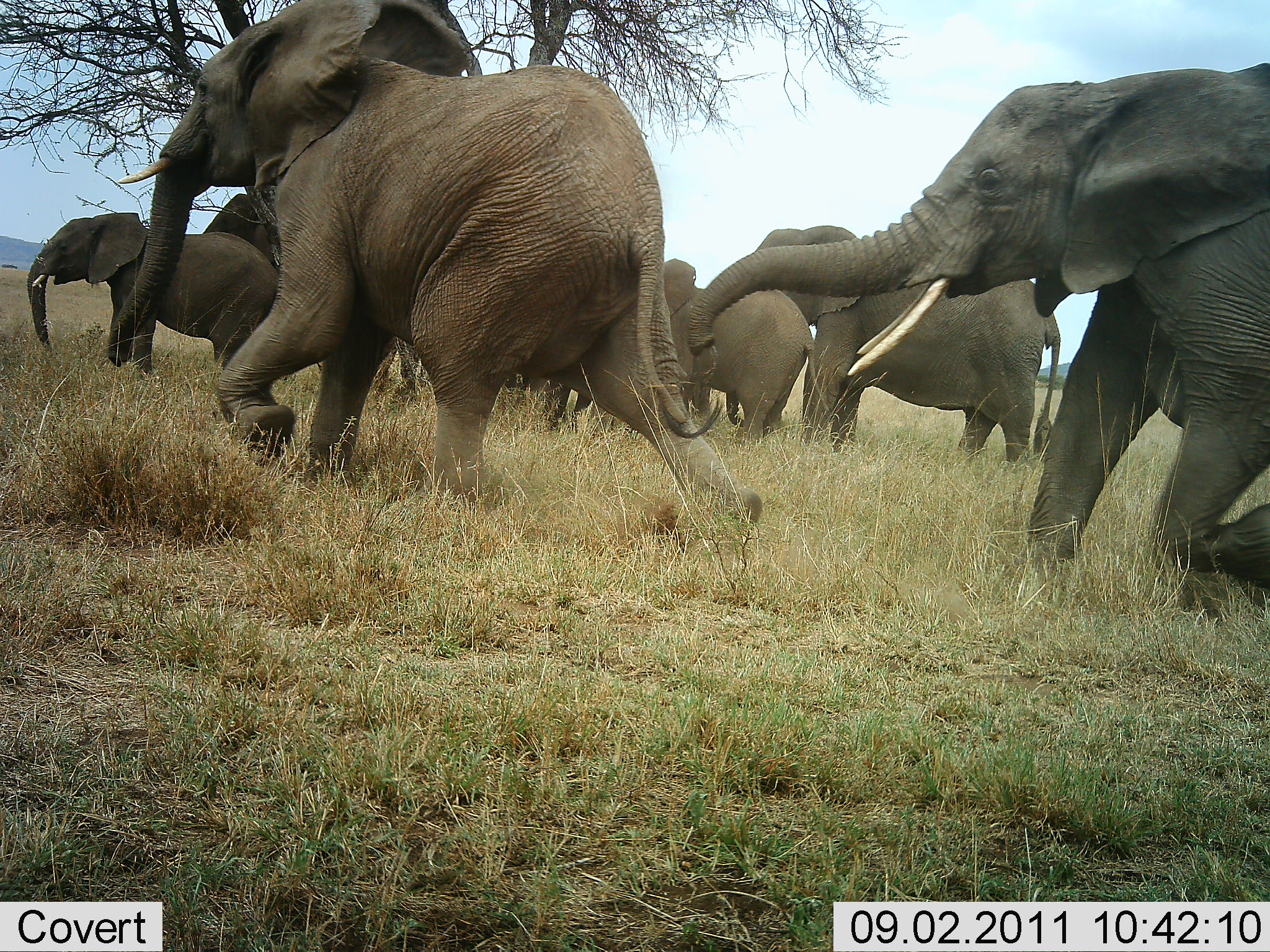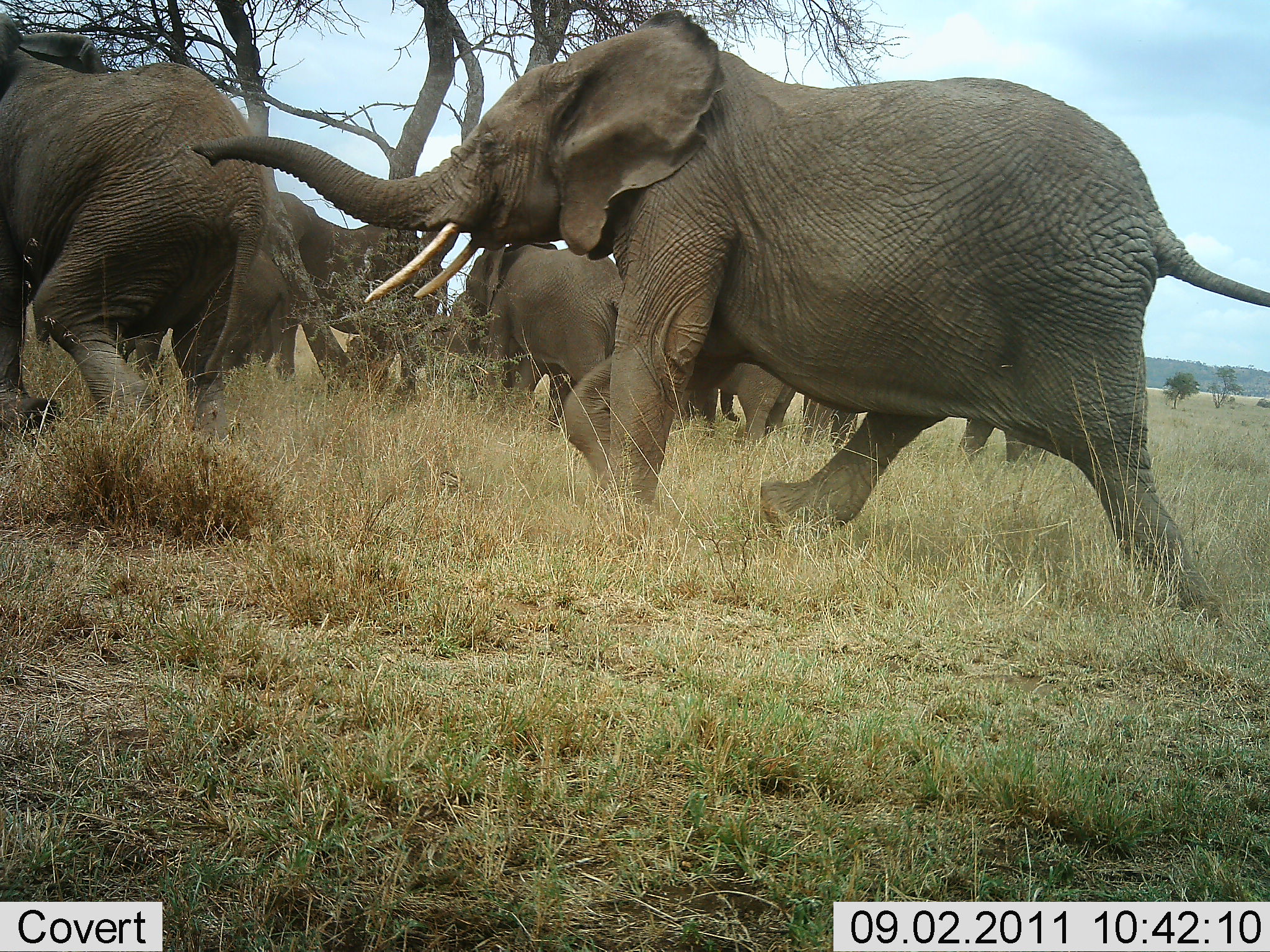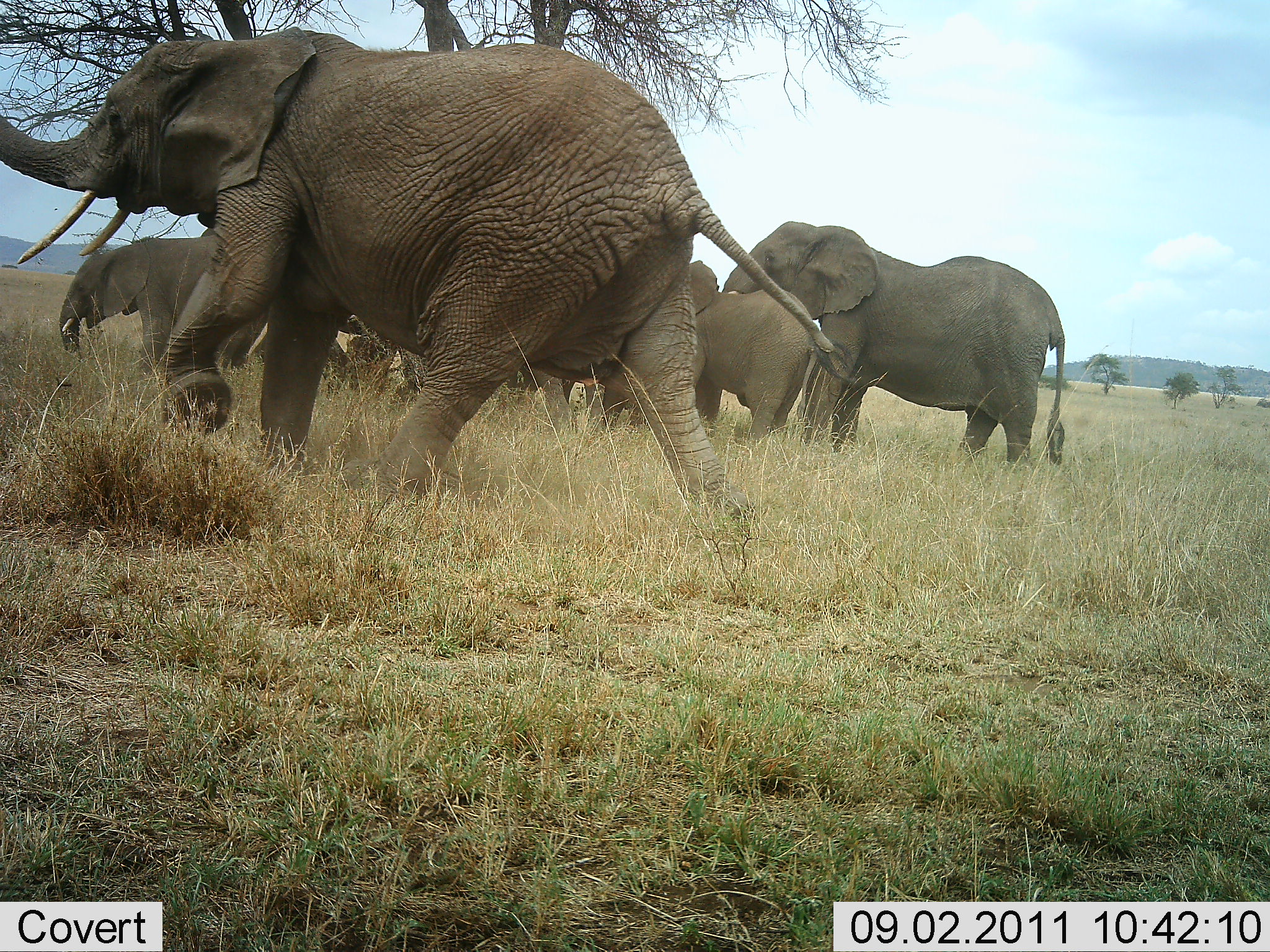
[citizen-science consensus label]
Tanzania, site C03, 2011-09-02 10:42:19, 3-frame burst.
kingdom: Animalia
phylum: Chordata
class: Mammalia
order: Proboscidea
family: Elephantidae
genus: Loxodonta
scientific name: Loxodonta africana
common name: african bush elephant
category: elephant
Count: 6.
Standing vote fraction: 31%.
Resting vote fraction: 0%.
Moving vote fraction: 94%.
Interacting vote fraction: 19%.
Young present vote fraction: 44%.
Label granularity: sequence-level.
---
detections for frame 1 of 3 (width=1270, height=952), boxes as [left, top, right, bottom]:
animal: [106, 0, 765, 539]; [687, 56, 1270, 624]; [740, 225, 1065, 467]; [194, 193, 433, 402]; [27, 212, 283, 378]; [659, 255, 835, 449]; [498, 373, 625, 444]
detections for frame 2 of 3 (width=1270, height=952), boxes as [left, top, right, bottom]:
animal: [200, 13, 1270, 614]; [0, 14, 268, 448]; [96, 188, 307, 459]; [270, 189, 447, 411]; [462, 239, 638, 432]; [803, 391, 1032, 468]; [675, 359, 801, 449]; [429, 288, 472, 390]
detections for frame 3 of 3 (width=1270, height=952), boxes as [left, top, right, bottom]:
animal: [1, 26, 860, 544]; [719, 220, 1067, 469]; [600, 259, 822, 447]; [195, 223, 364, 395]; [57, 235, 259, 372]; [504, 363, 606, 441]